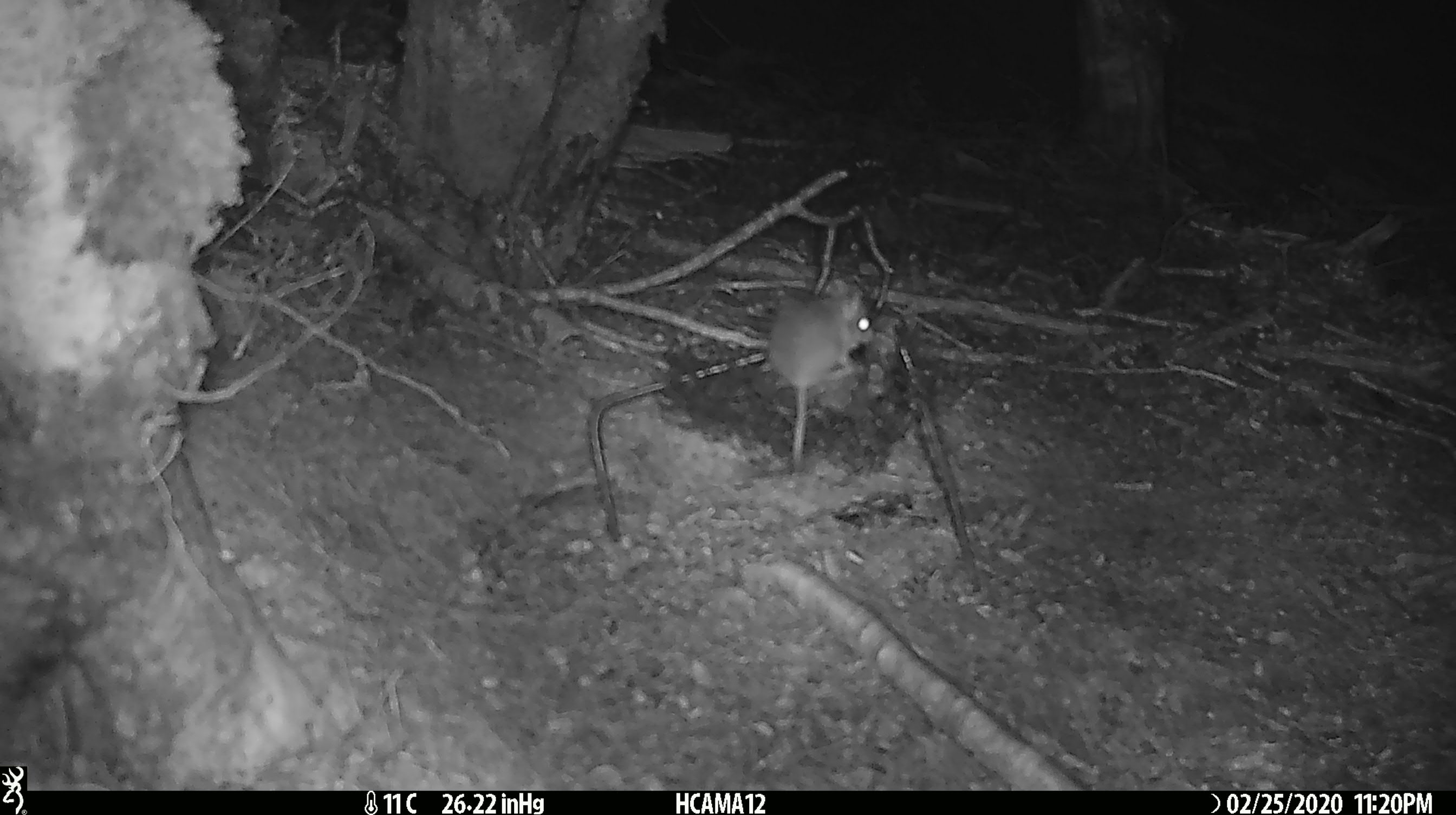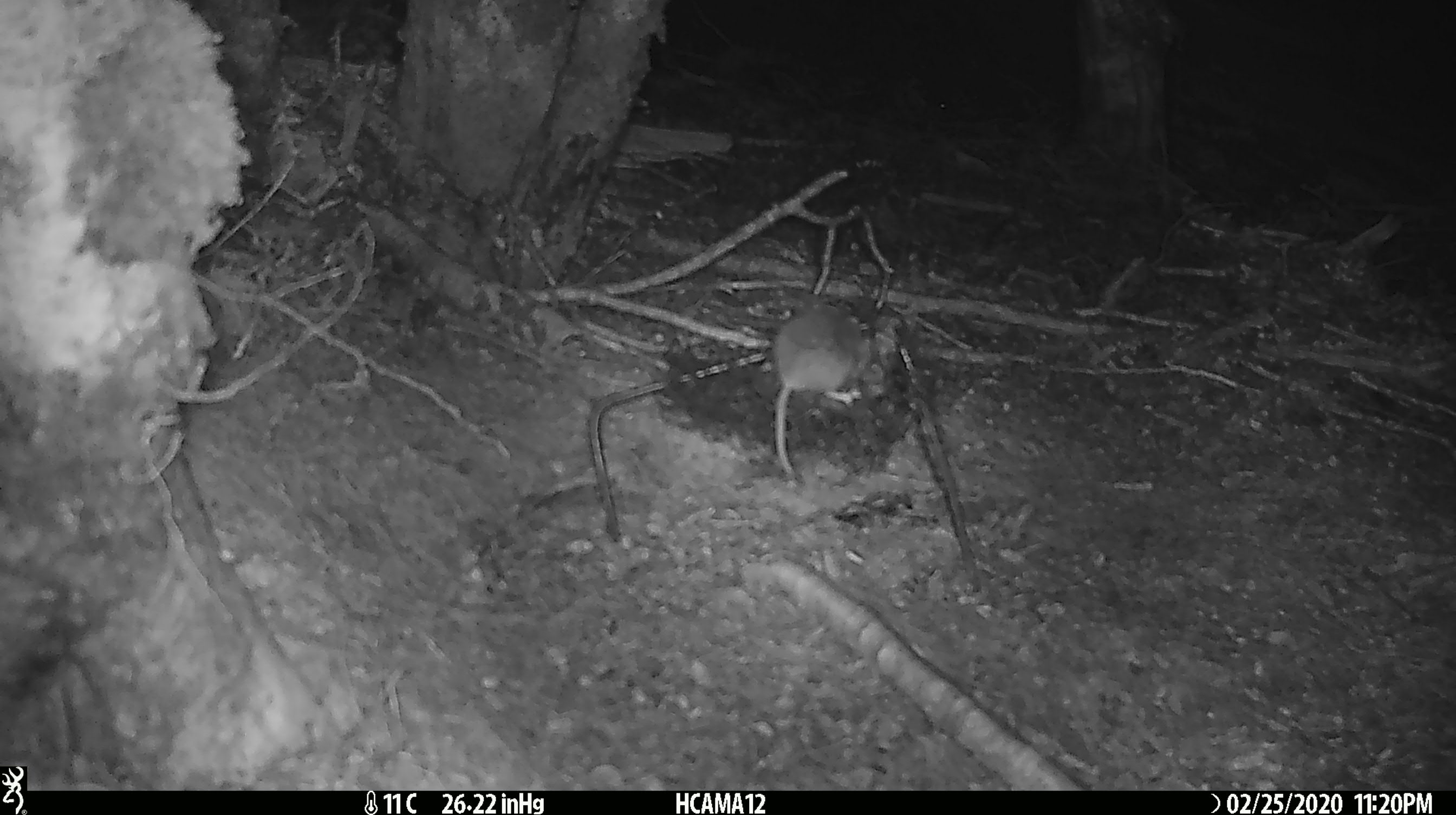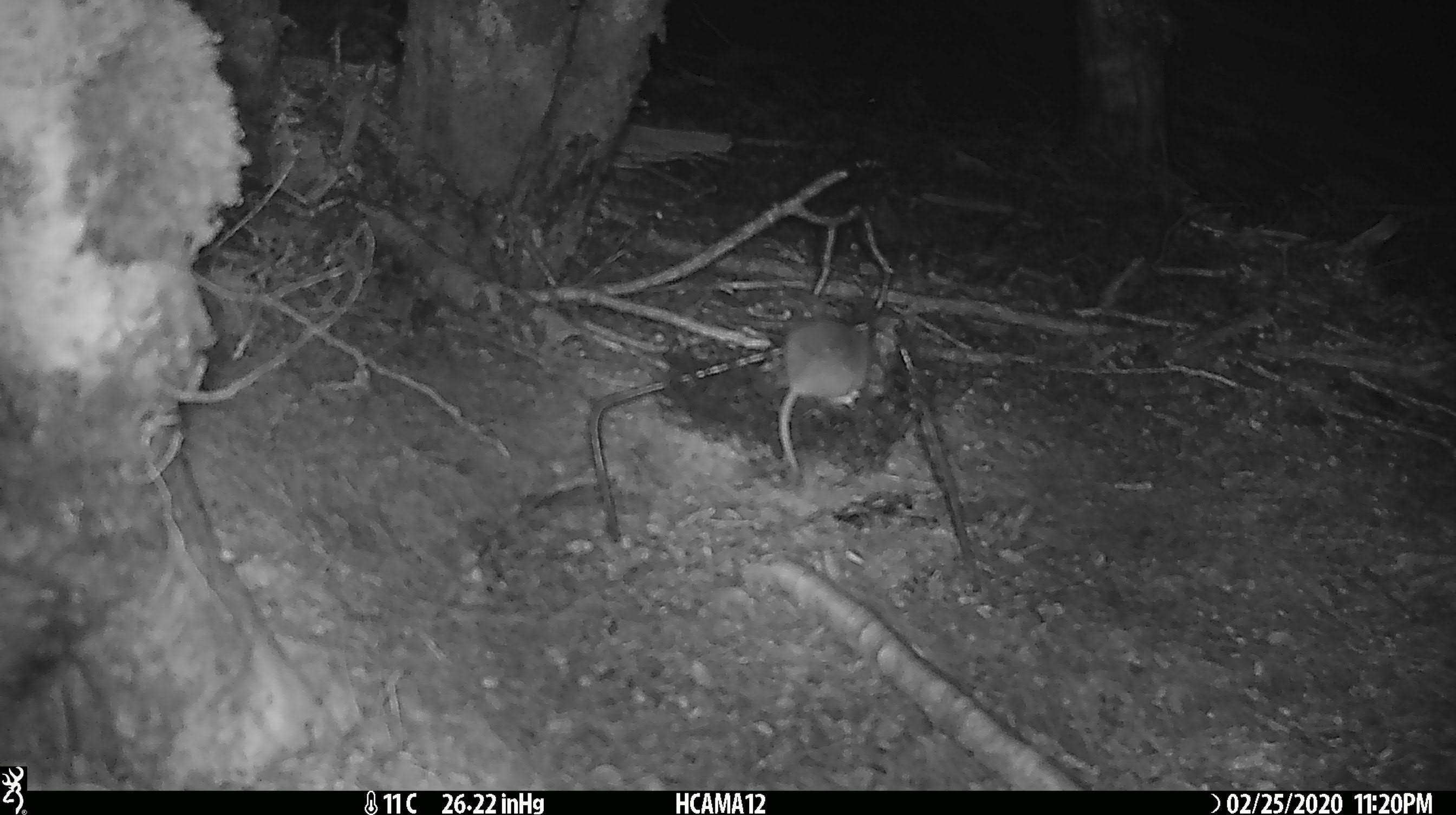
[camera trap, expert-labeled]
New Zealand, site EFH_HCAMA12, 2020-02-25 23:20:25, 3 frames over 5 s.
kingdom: Animalia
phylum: Chordata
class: Mammalia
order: Rodentia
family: Muridae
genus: Mus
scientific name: Mus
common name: mouse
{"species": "mouse (Mus)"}